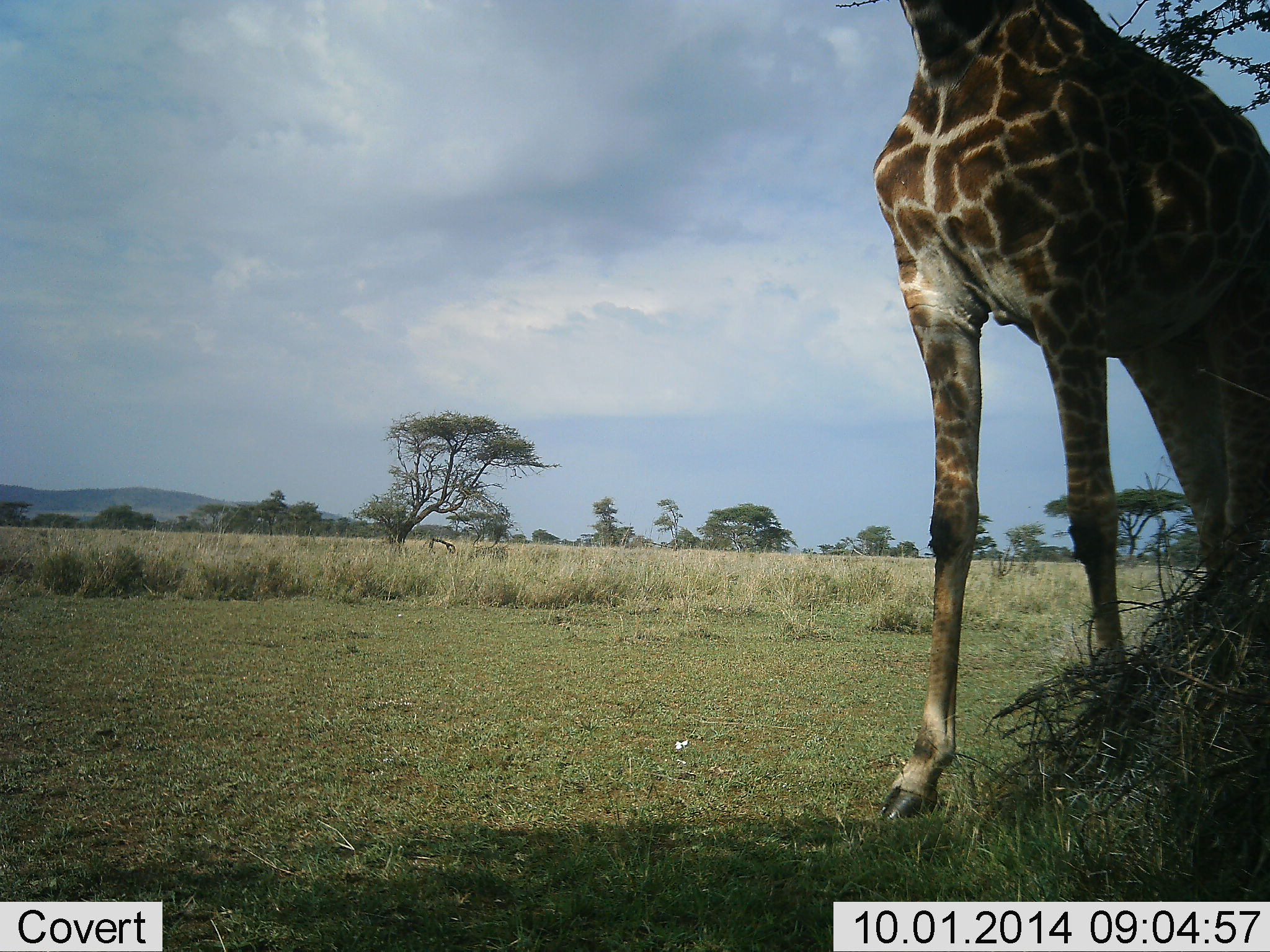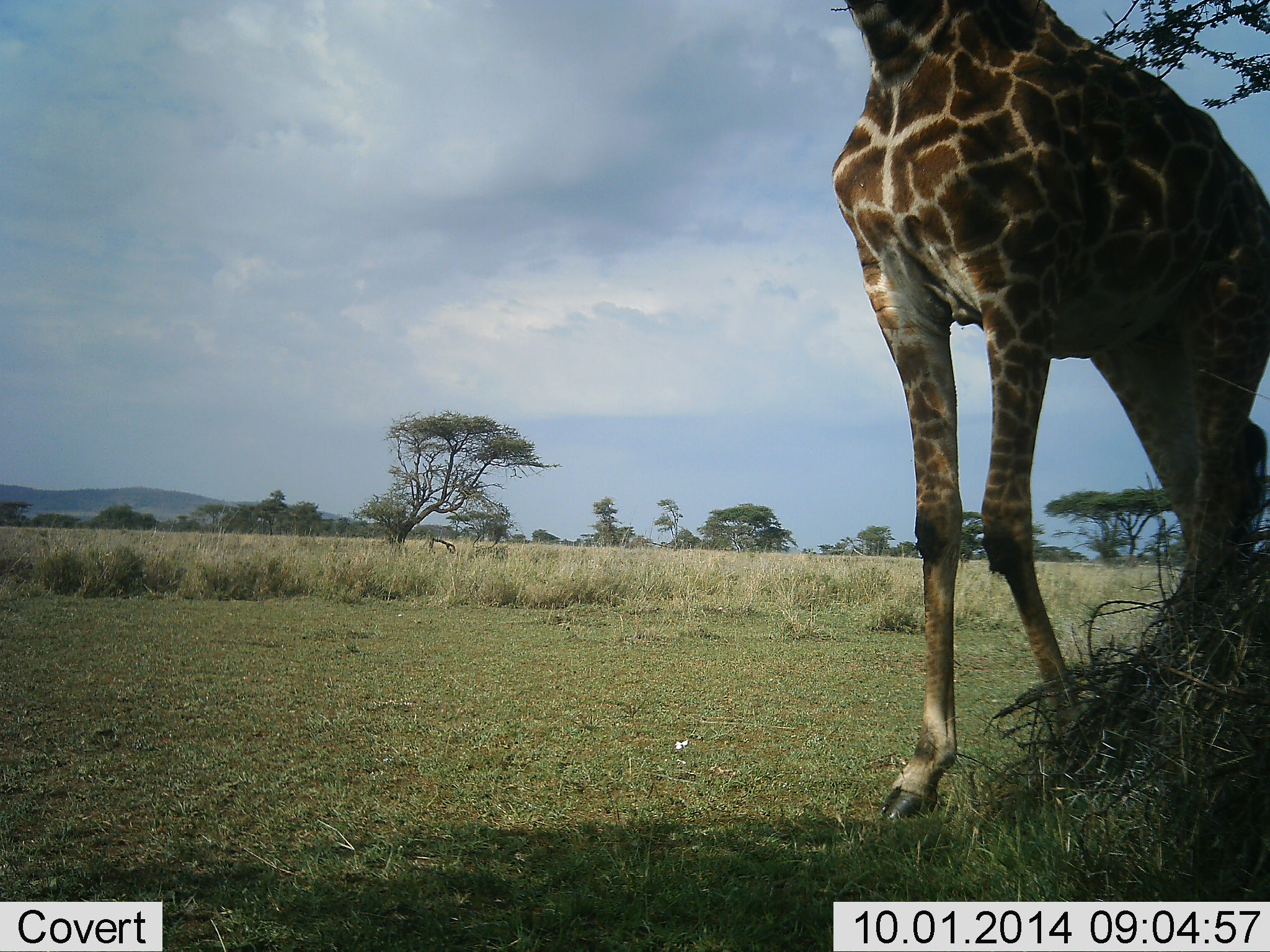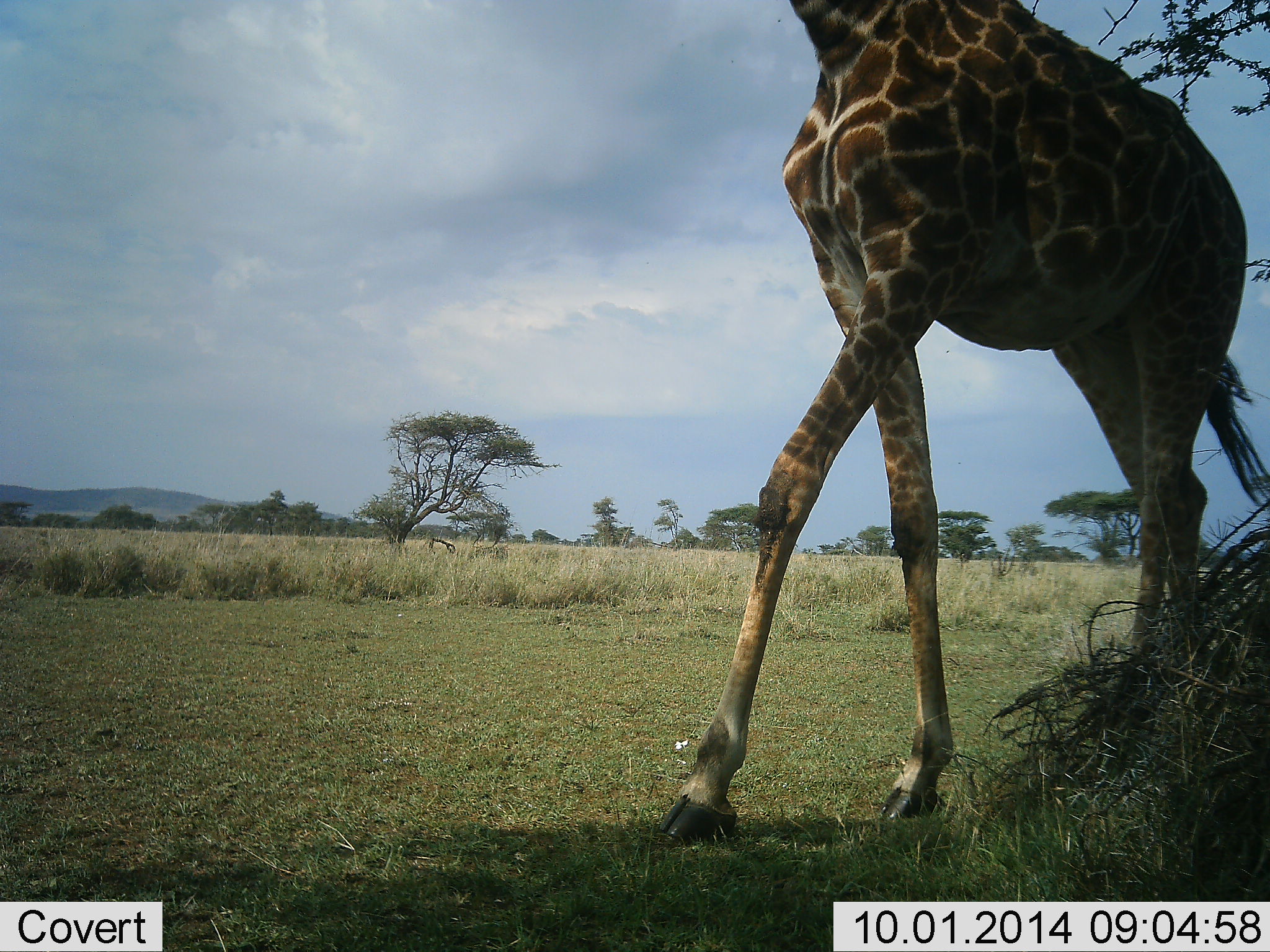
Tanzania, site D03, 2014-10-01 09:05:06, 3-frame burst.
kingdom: Animalia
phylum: Chordata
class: Mammalia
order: Artiodactyla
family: Giraffidae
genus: Giraffa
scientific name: Giraffa camelopardalis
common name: giraffe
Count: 1.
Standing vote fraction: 30%.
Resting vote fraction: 0%.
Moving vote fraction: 70%.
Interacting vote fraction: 0%.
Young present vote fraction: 0%.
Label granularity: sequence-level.